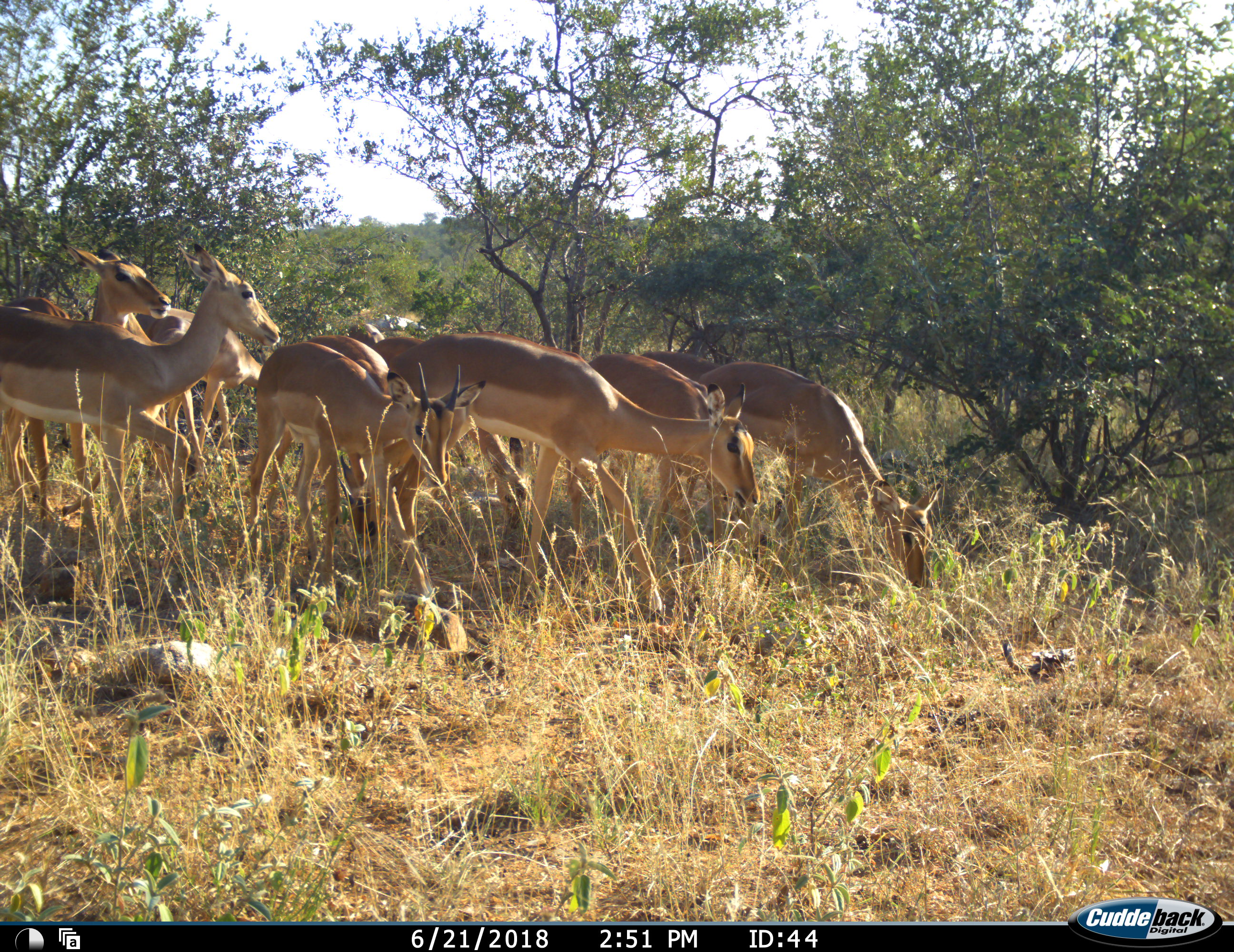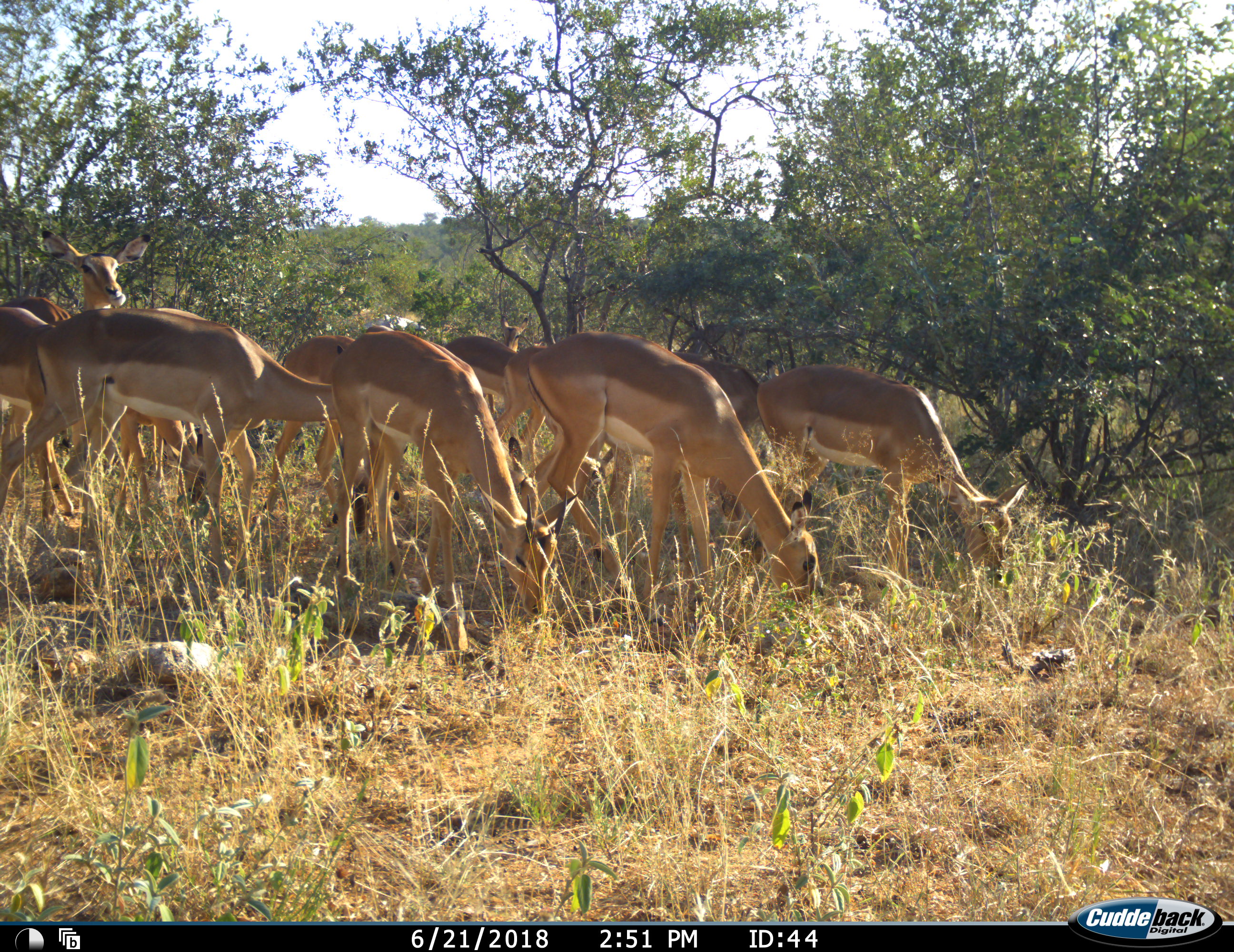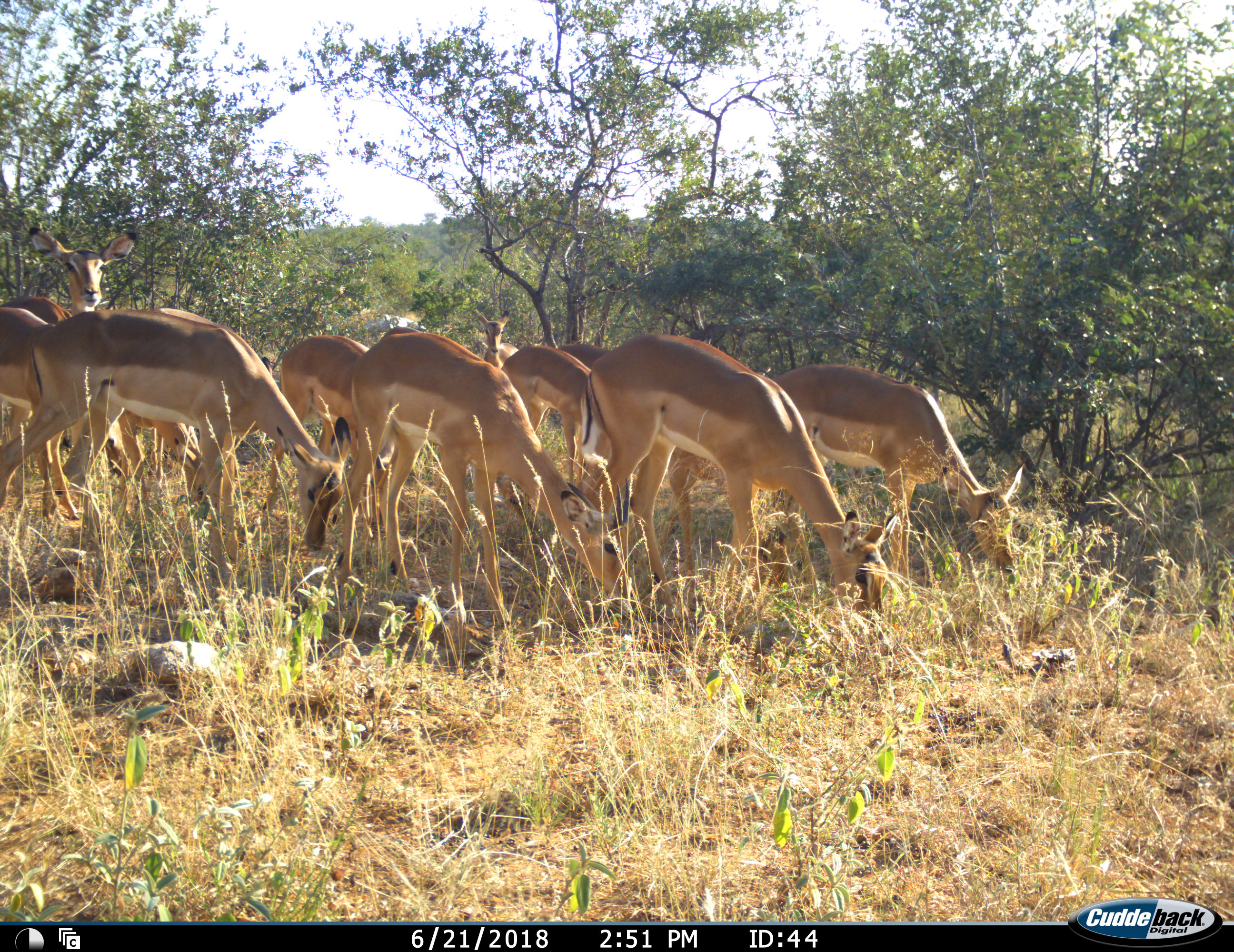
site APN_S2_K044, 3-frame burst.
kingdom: Animalia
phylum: Chordata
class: Mammalia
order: Artiodactyla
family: Bovidae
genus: Aepyceros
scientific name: Aepyceros melampus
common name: impala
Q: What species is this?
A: Impala (Aepyceros melampus).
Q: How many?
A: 10.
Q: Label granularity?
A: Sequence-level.